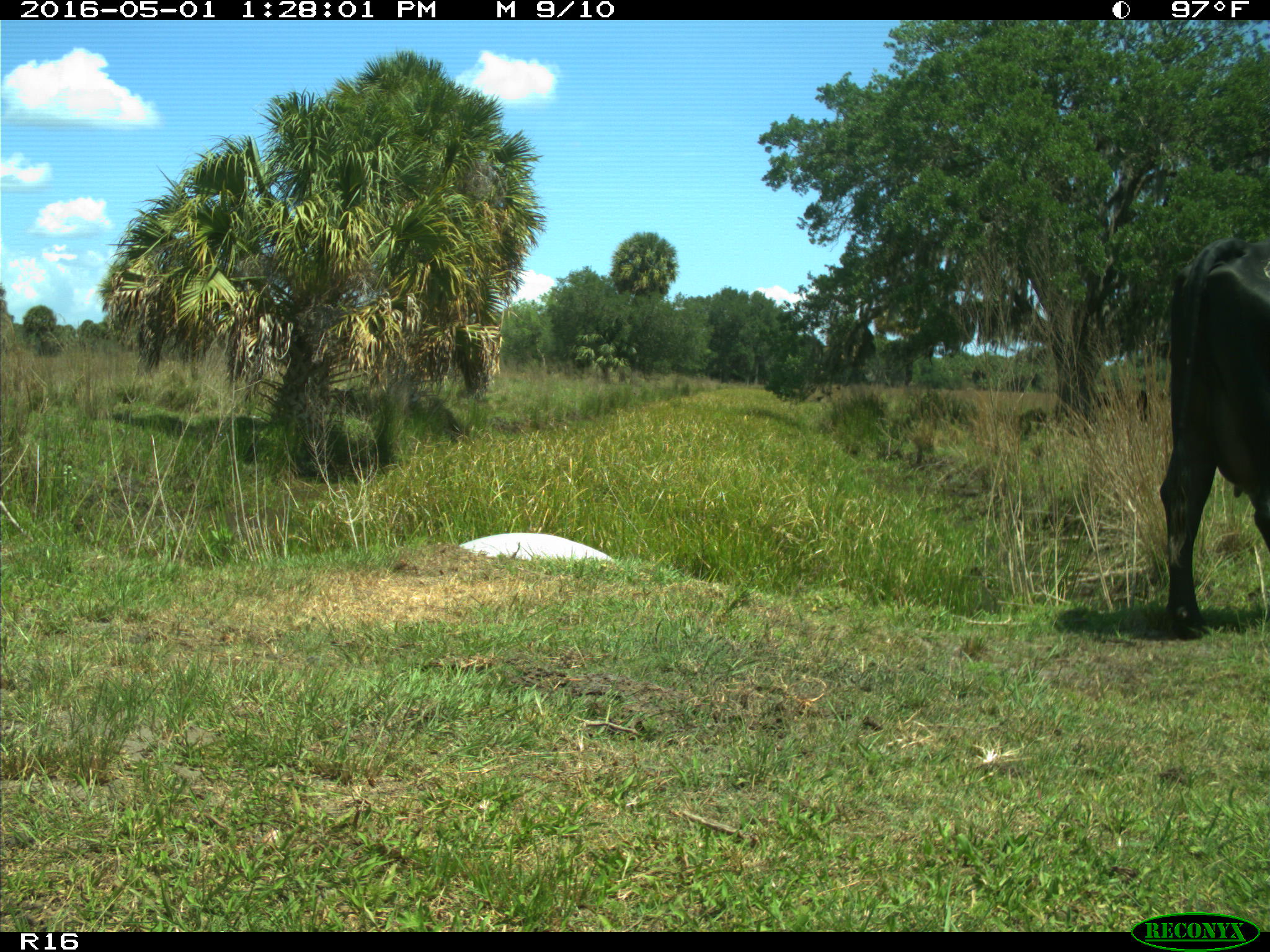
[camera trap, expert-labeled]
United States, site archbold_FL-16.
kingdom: Animalia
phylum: Chordata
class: Mammalia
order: Artiodactyla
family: Bovidae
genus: Bos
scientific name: Bos taurus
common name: domestic cow